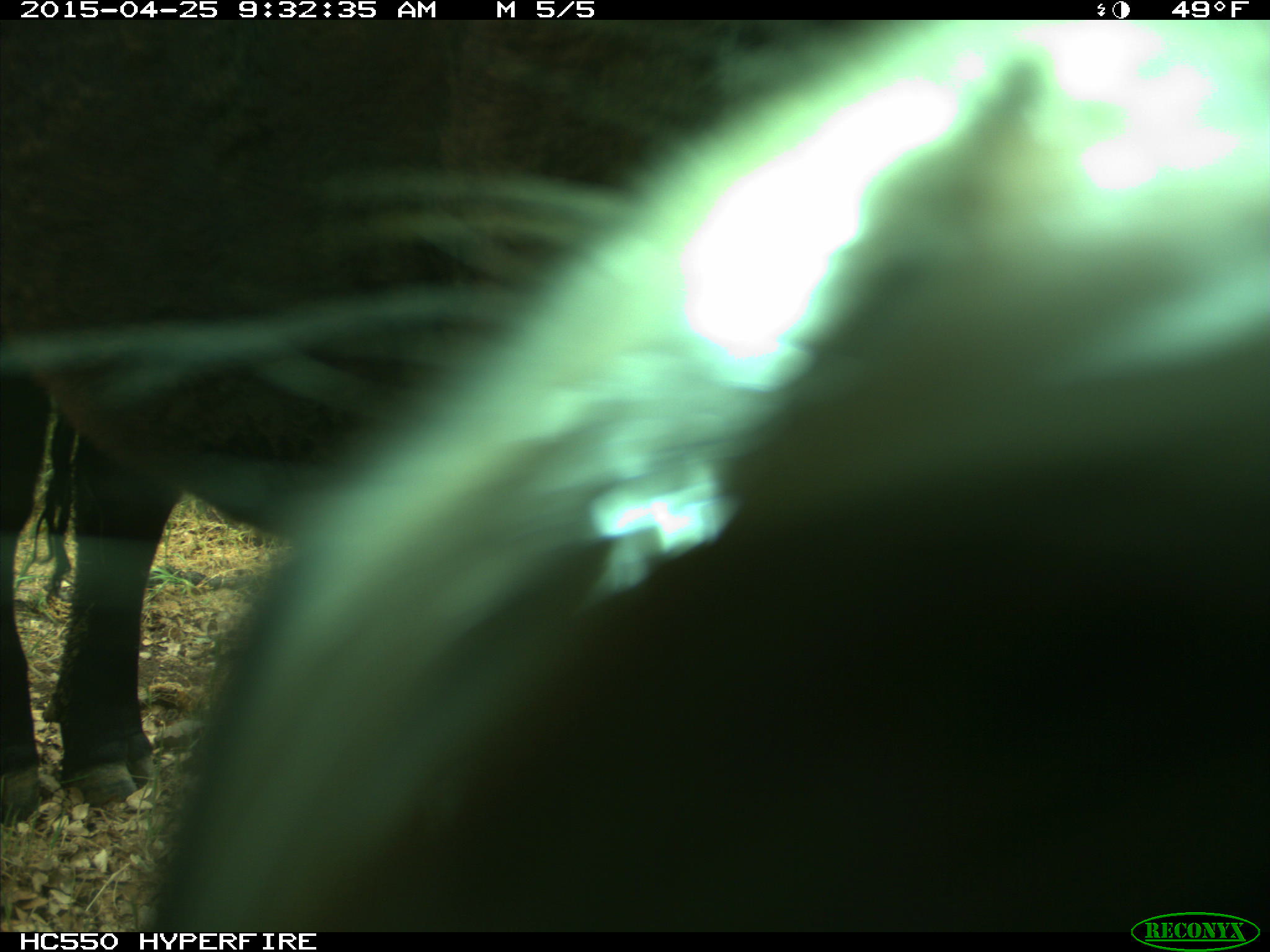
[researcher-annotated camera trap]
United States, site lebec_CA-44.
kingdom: Animalia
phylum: Chordata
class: Mammalia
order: Artiodactyla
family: Suidae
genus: Sus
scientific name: Sus scrofa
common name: wild boar